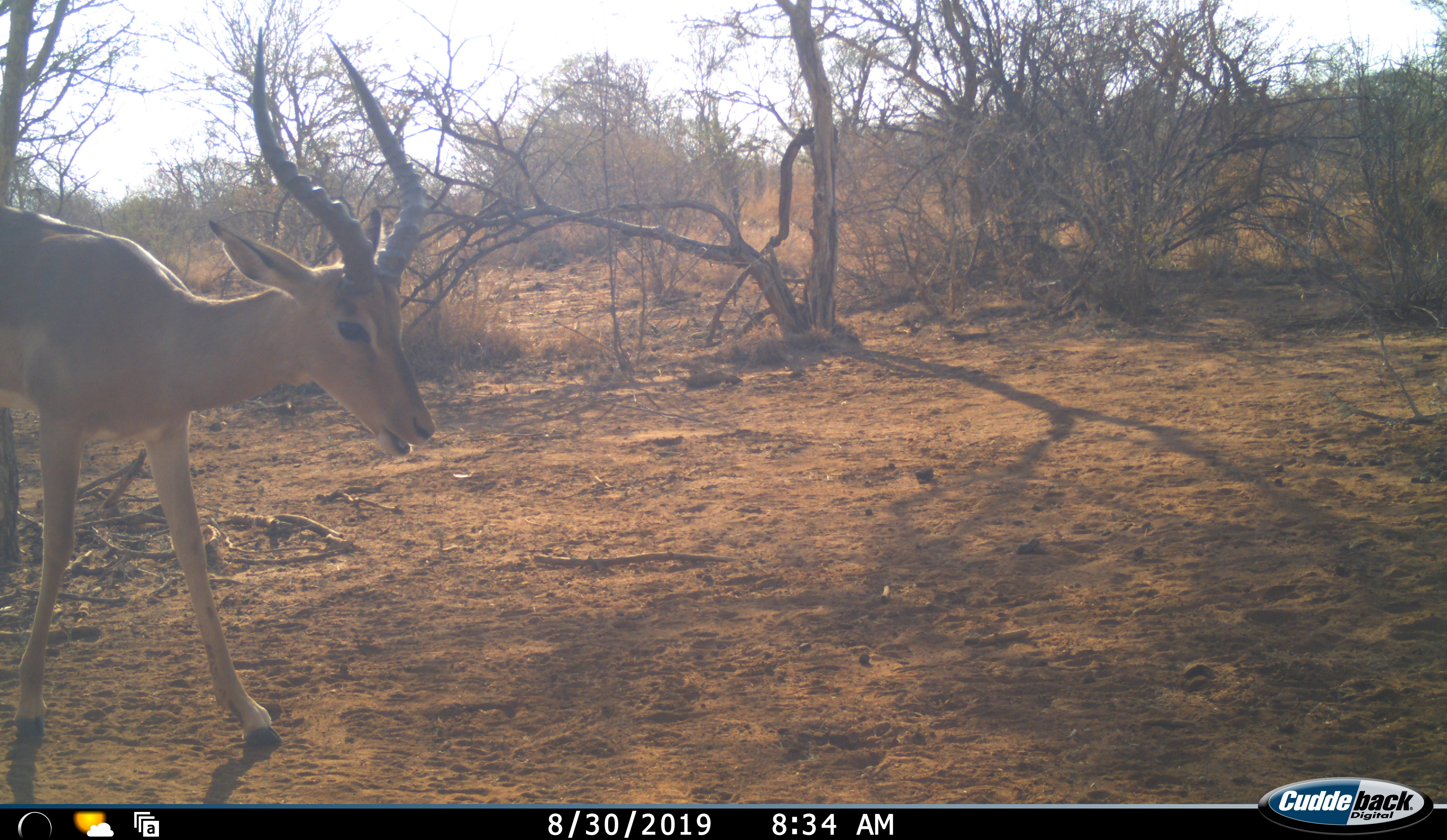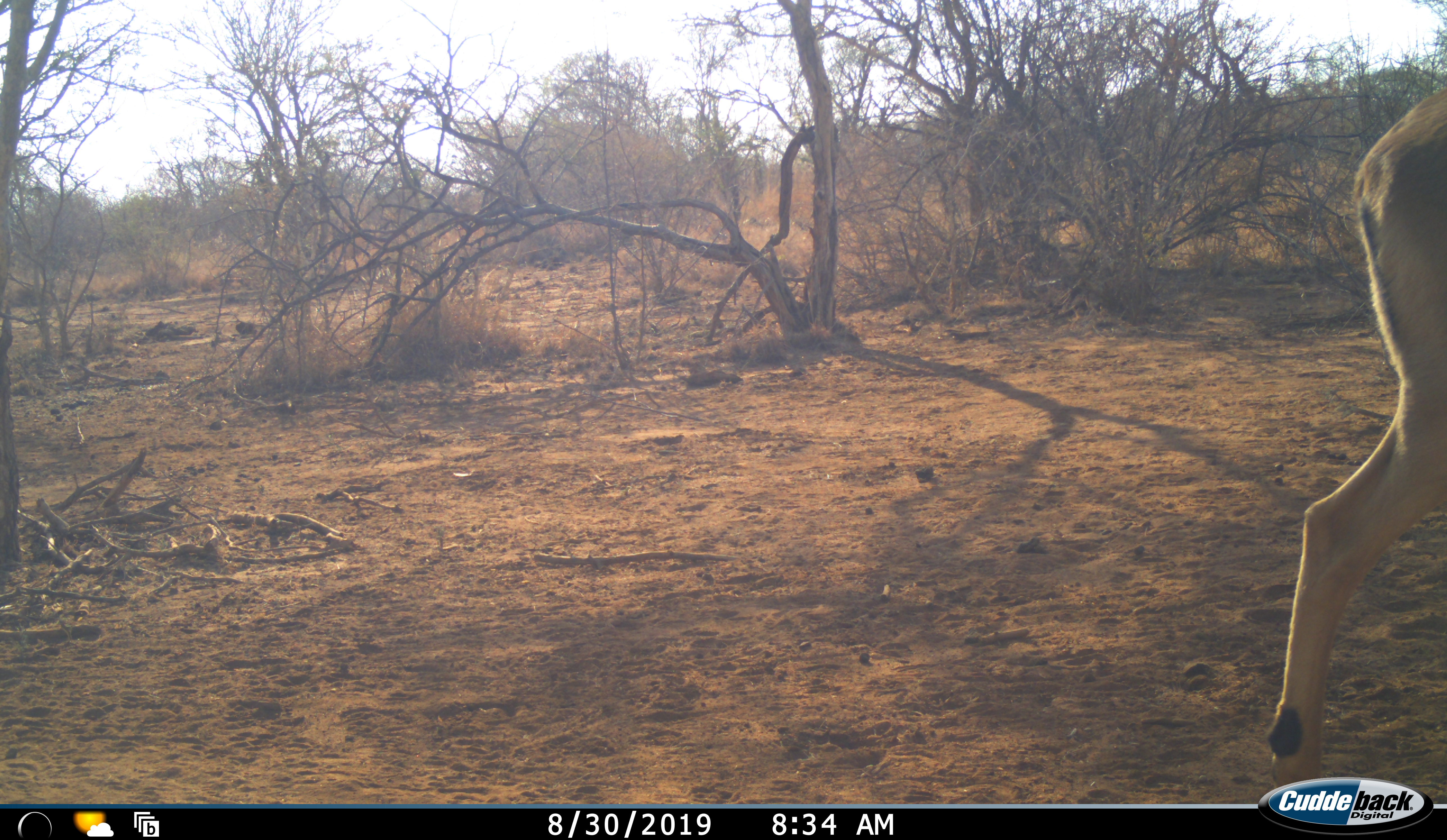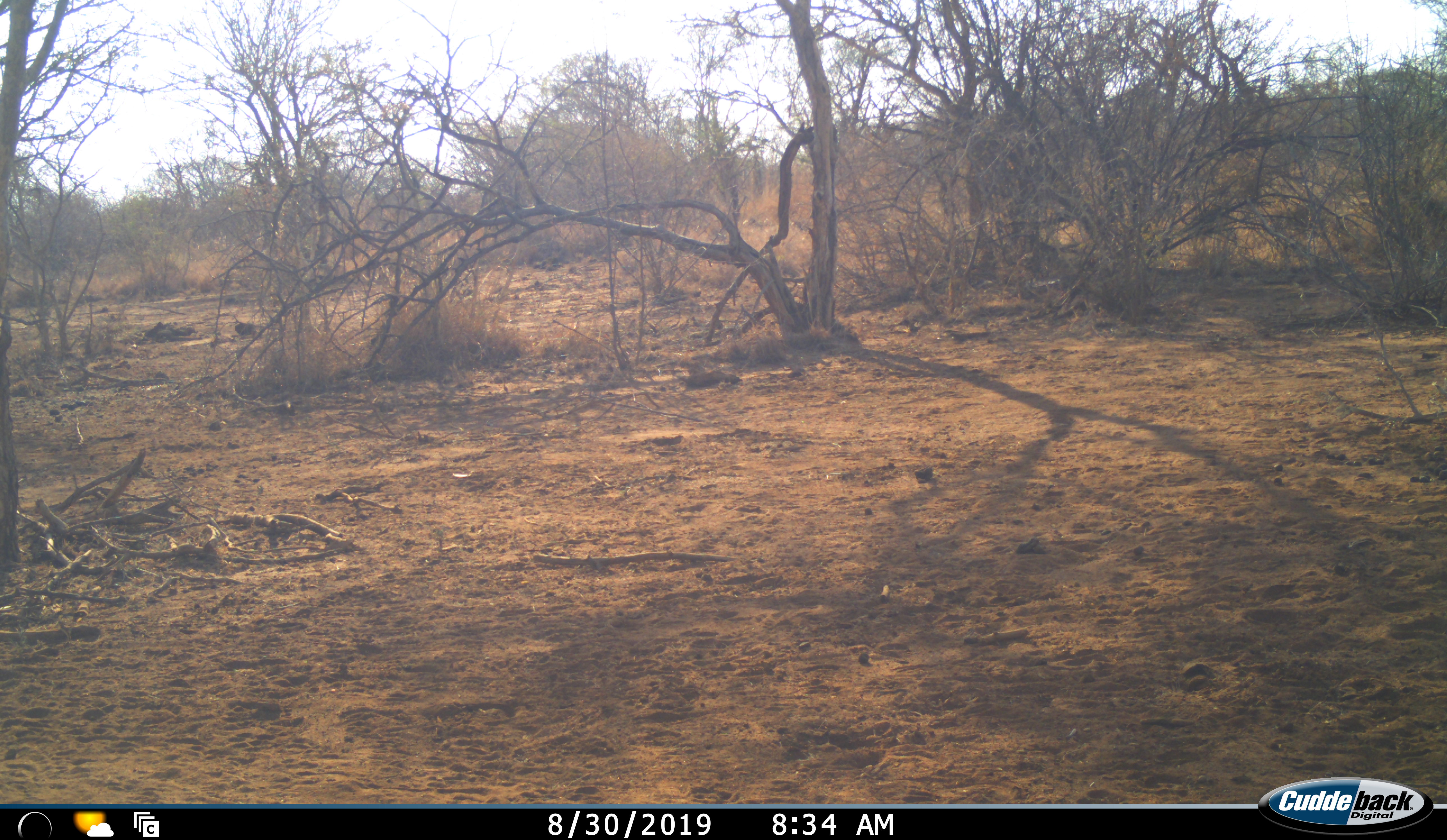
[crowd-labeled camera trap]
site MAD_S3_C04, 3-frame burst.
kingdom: Animalia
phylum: Chordata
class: Mammalia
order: Artiodactyla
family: Bovidae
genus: Aepyceros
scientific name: Aepyceros melampus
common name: impala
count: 1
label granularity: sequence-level